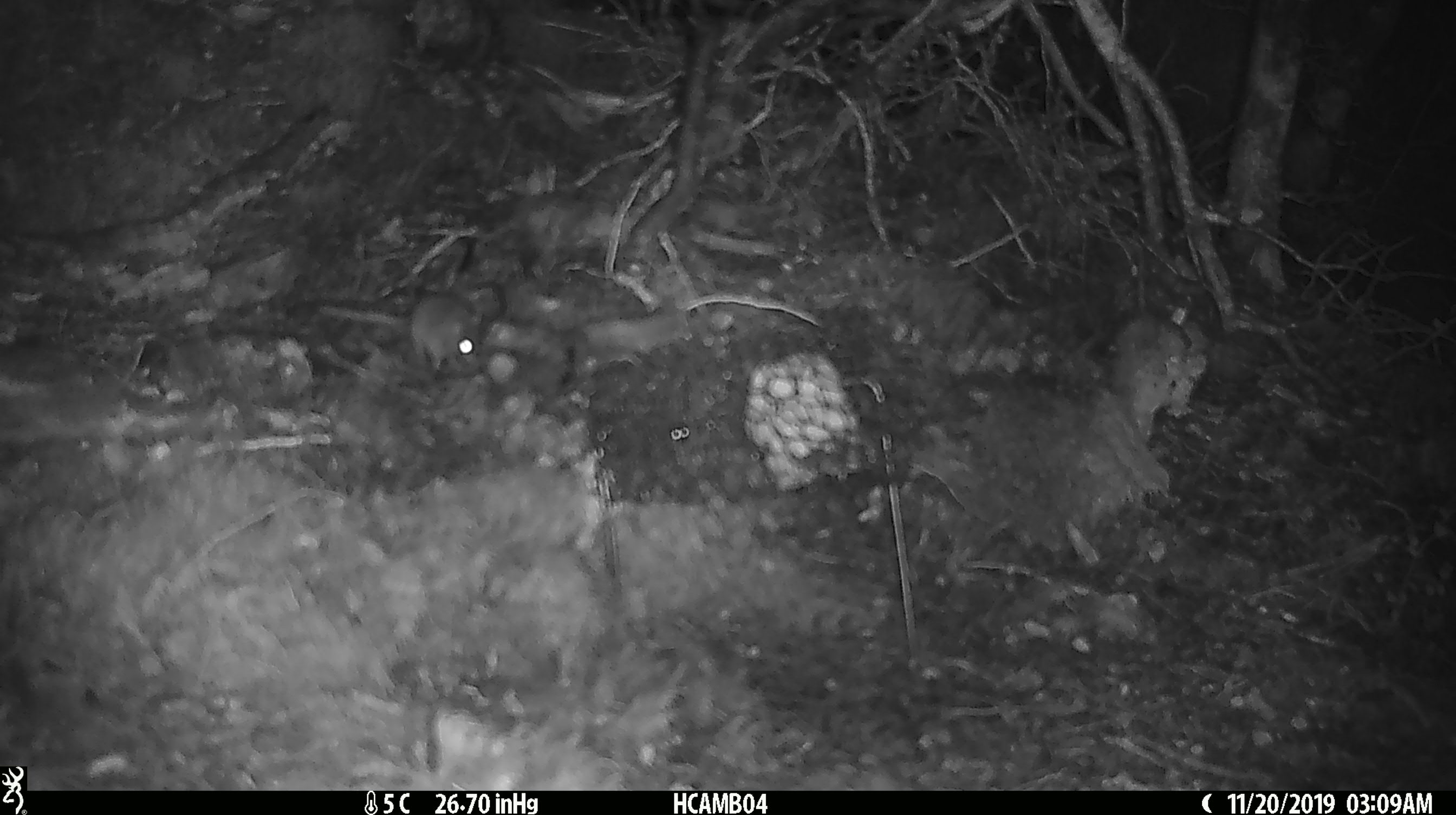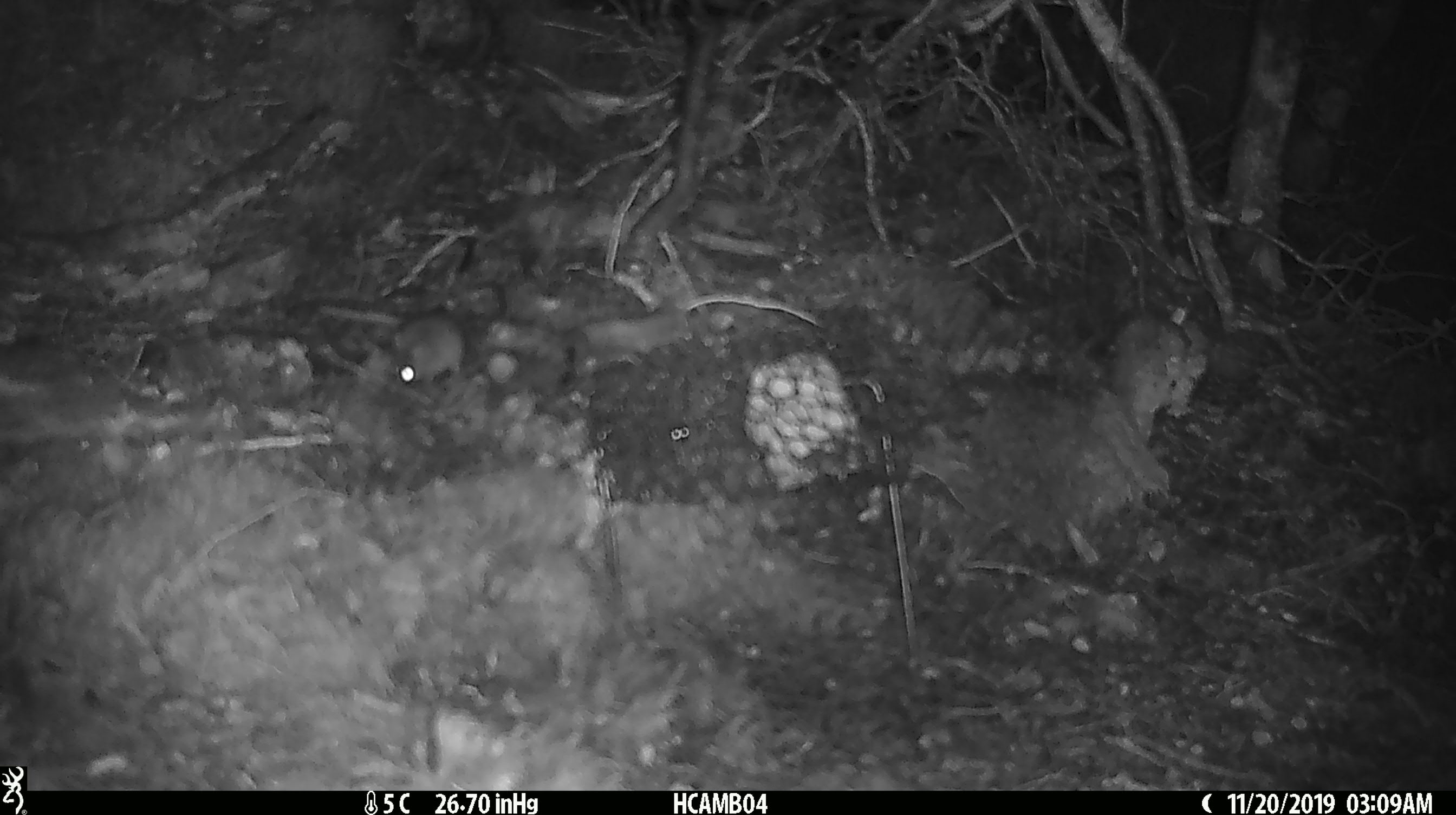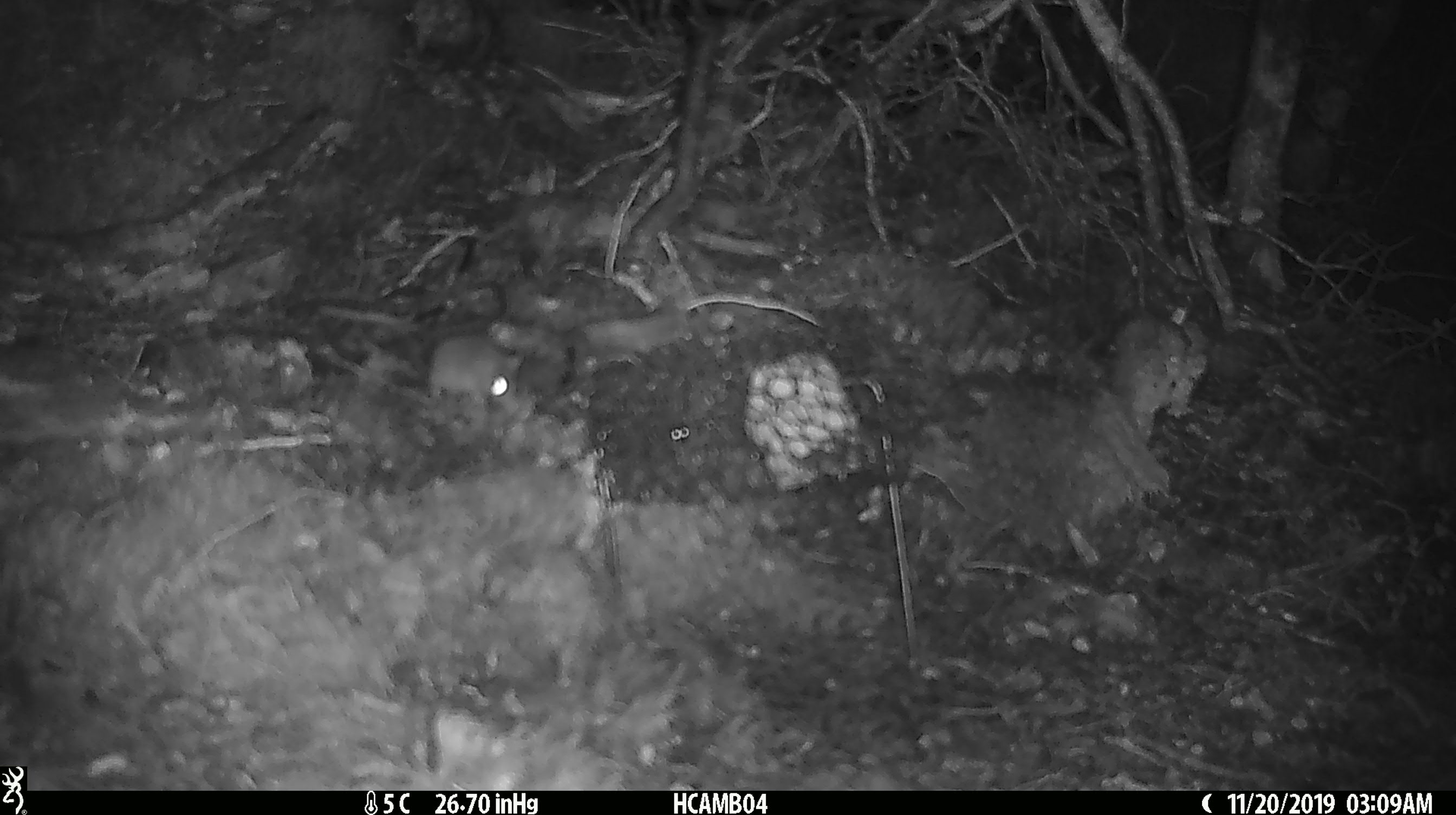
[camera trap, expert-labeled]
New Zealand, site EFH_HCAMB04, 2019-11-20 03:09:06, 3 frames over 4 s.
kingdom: Animalia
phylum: Chordata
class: Mammalia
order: Rodentia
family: Muridae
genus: Mus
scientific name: Mus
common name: mouse